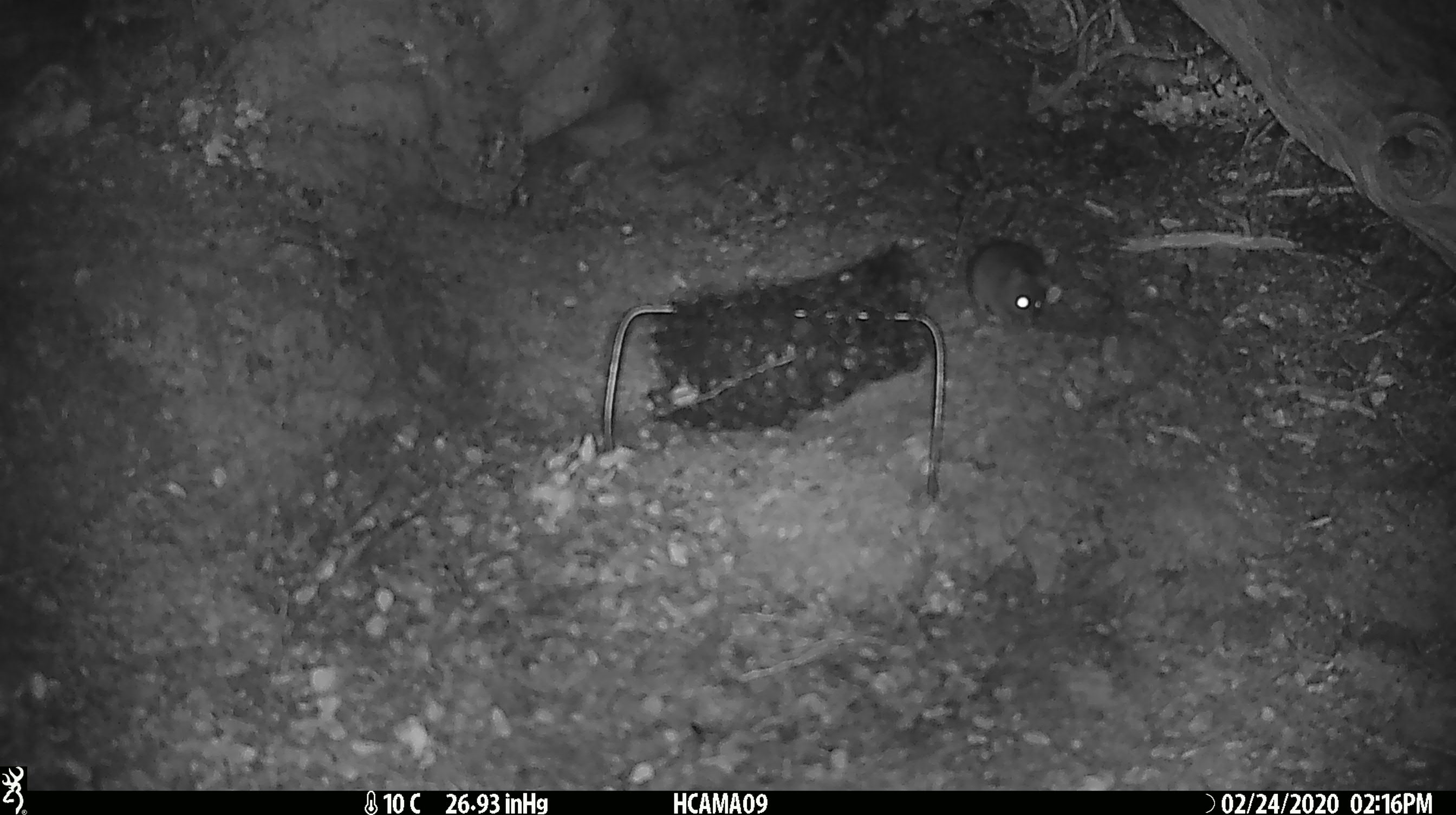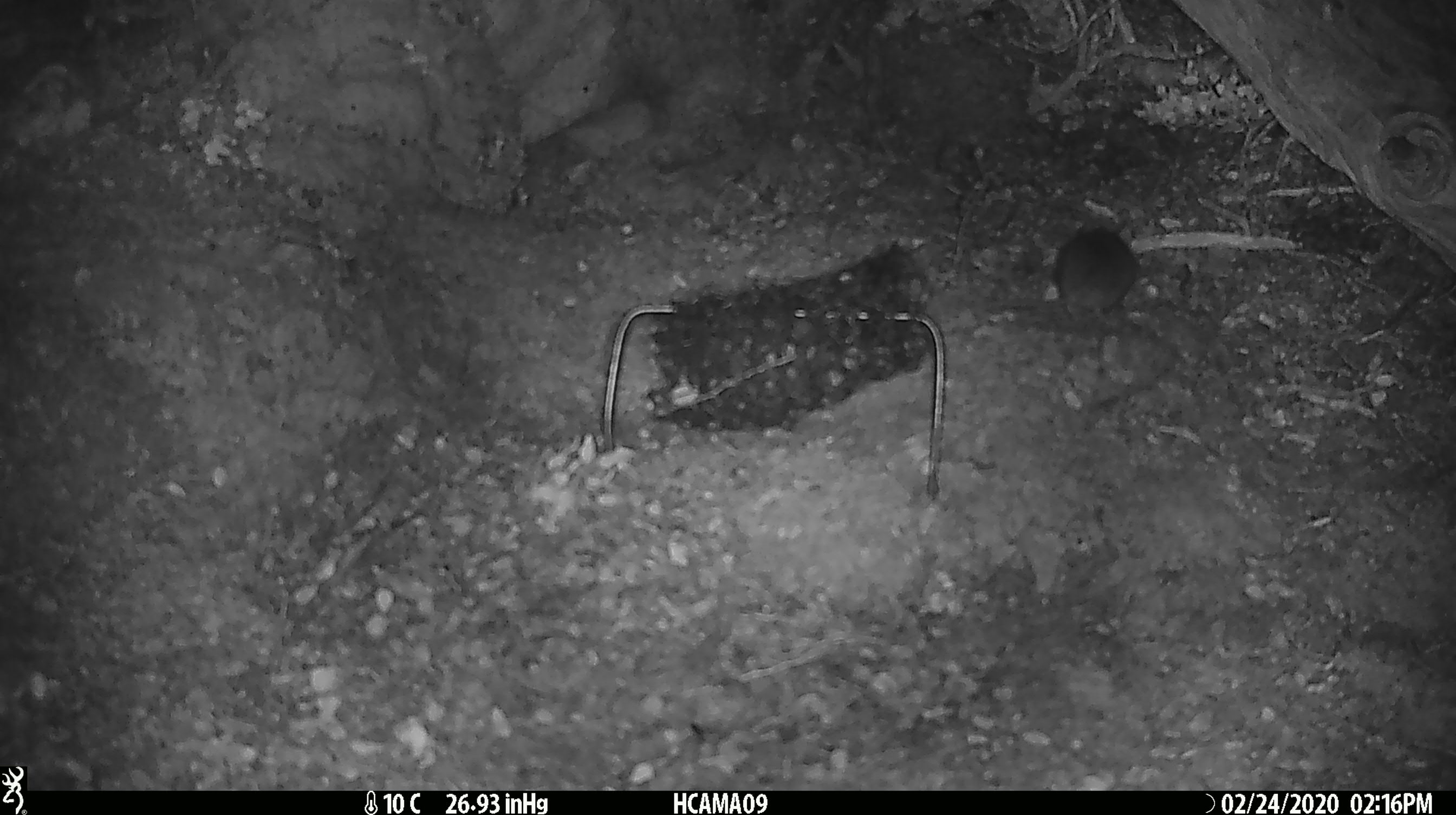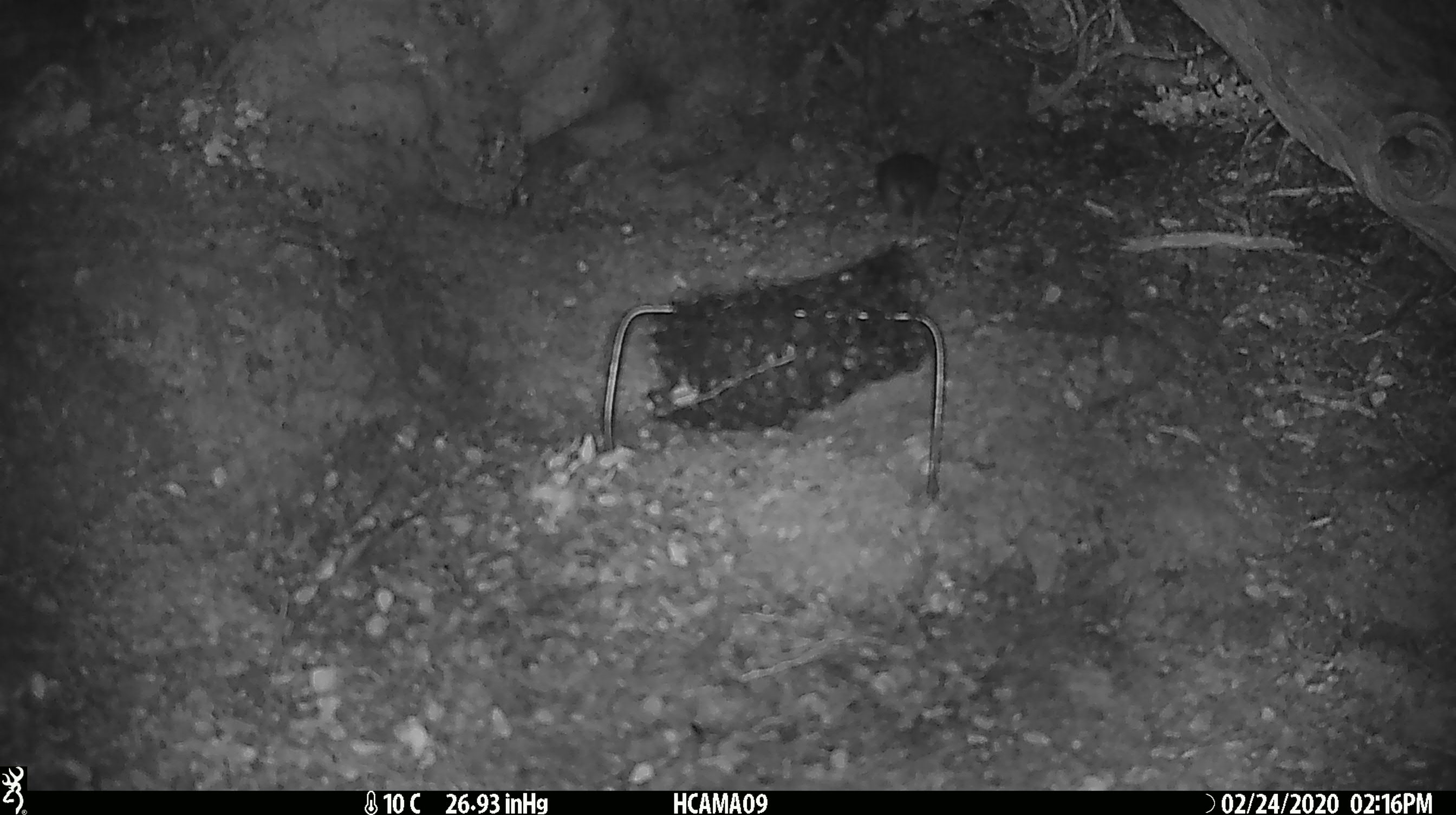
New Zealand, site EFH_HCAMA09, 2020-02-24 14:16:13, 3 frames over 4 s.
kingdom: Animalia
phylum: Chordata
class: Mammalia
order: Rodentia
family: Muridae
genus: Mus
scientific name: Mus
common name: mouse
Mouse (Mus).